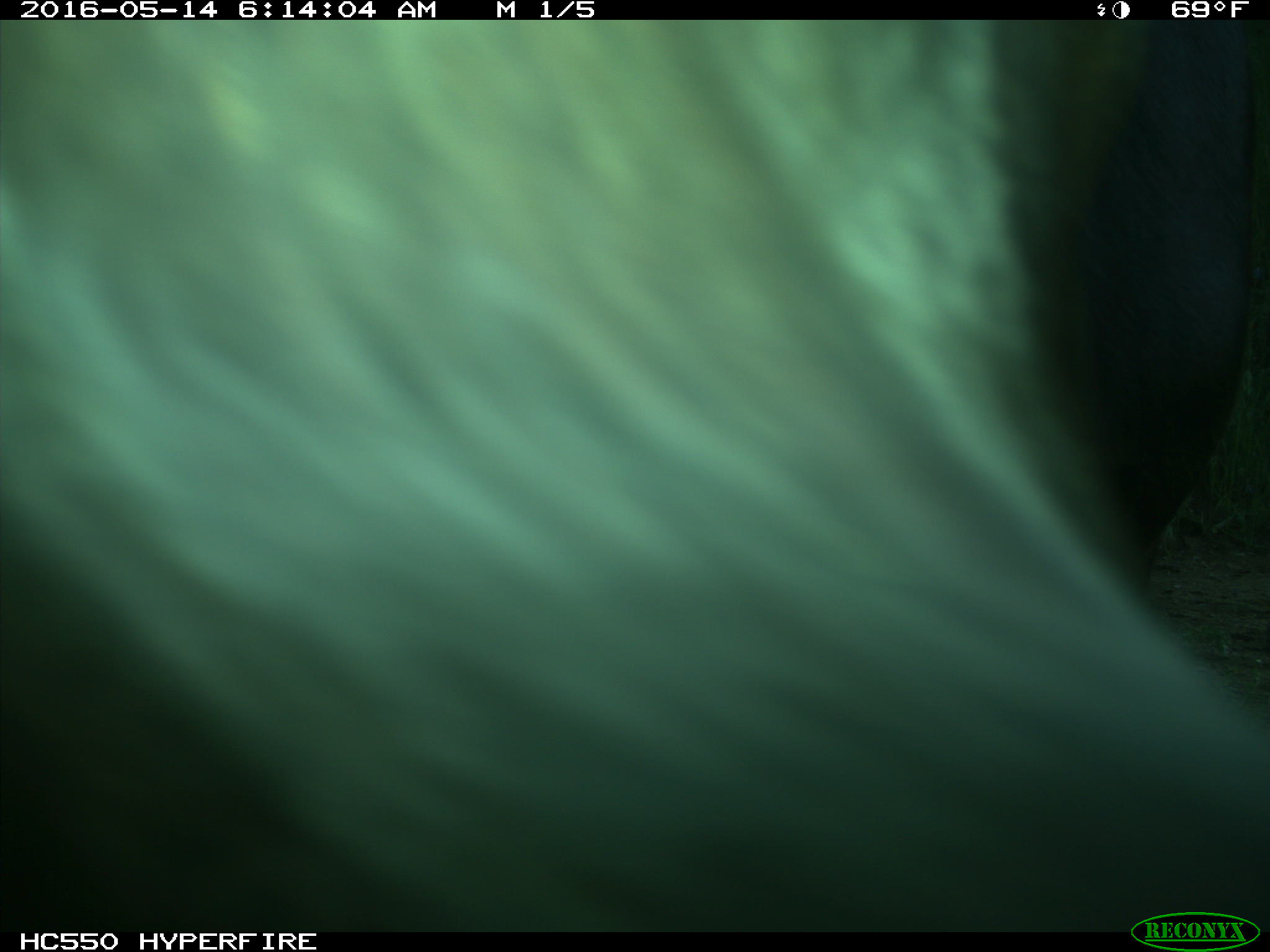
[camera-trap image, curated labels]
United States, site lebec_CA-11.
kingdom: Animalia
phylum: Chordata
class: Mammalia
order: Artiodactyla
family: Bovidae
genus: Bos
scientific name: Bos taurus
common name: domestic cow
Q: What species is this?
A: Bos taurus (domestic cow).